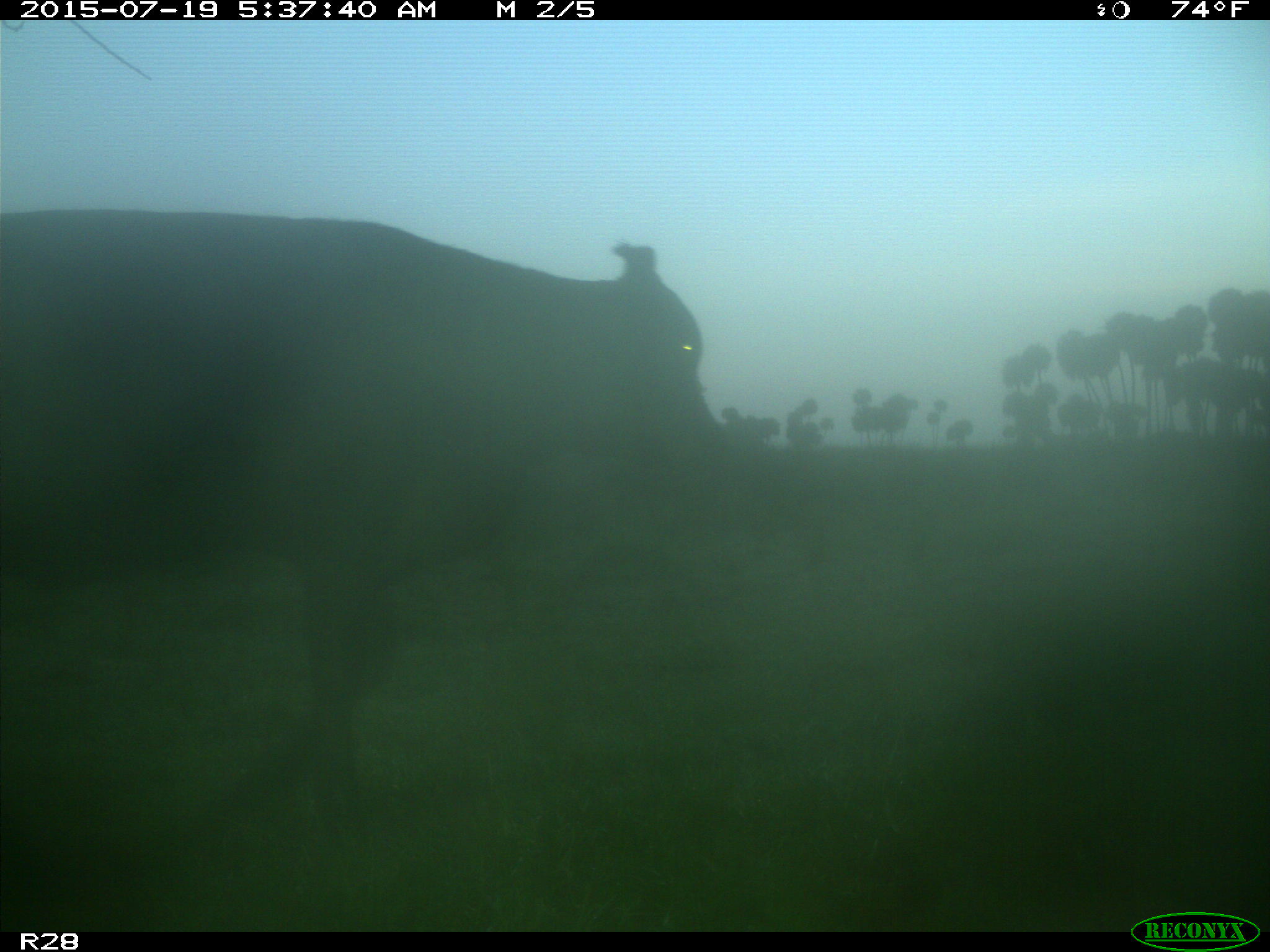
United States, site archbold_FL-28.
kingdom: Animalia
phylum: Chordata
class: Mammalia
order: Artiodactyla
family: Bovidae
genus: Bos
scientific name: Bos taurus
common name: domestic cow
Bos taurus (domestic cow).